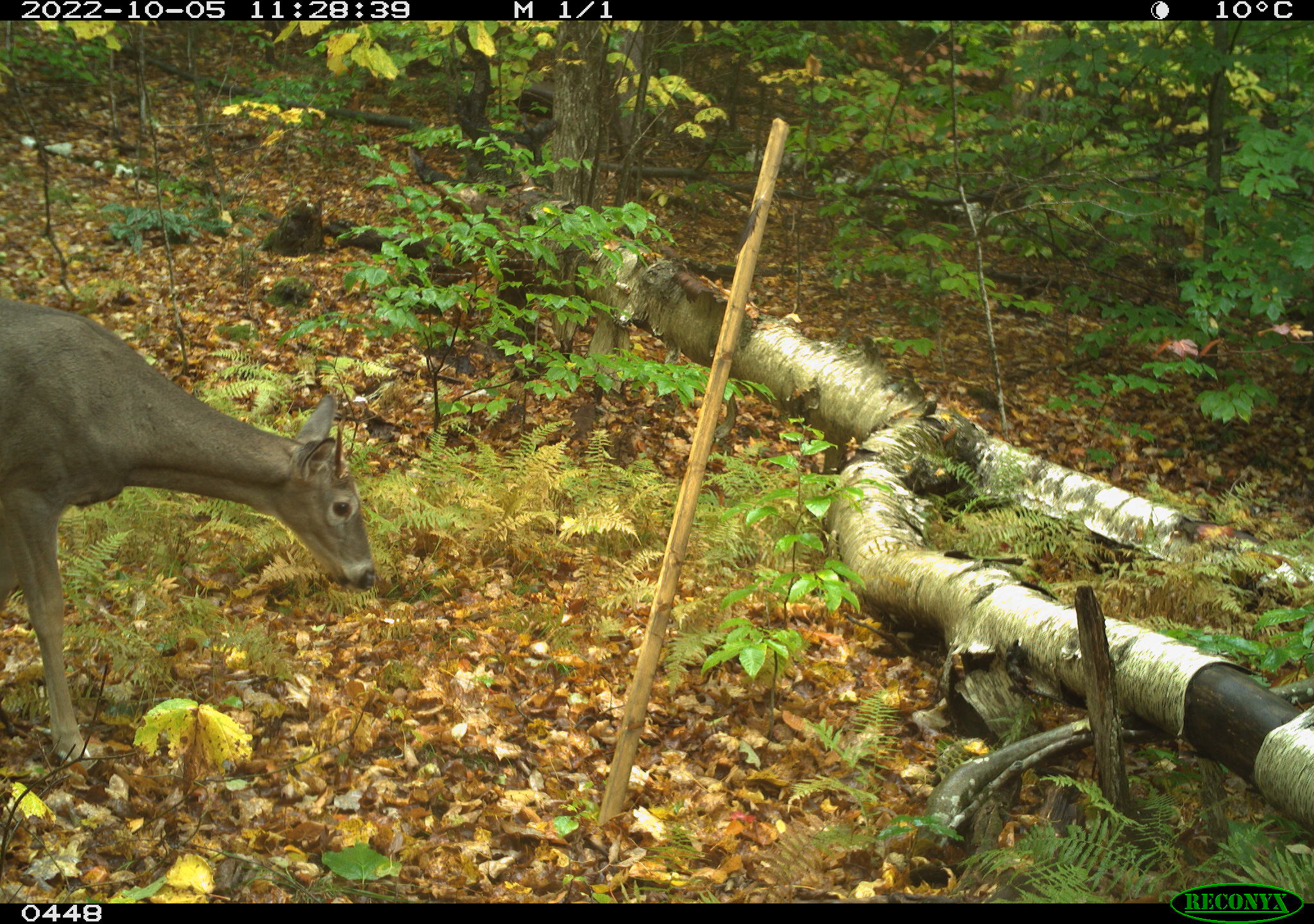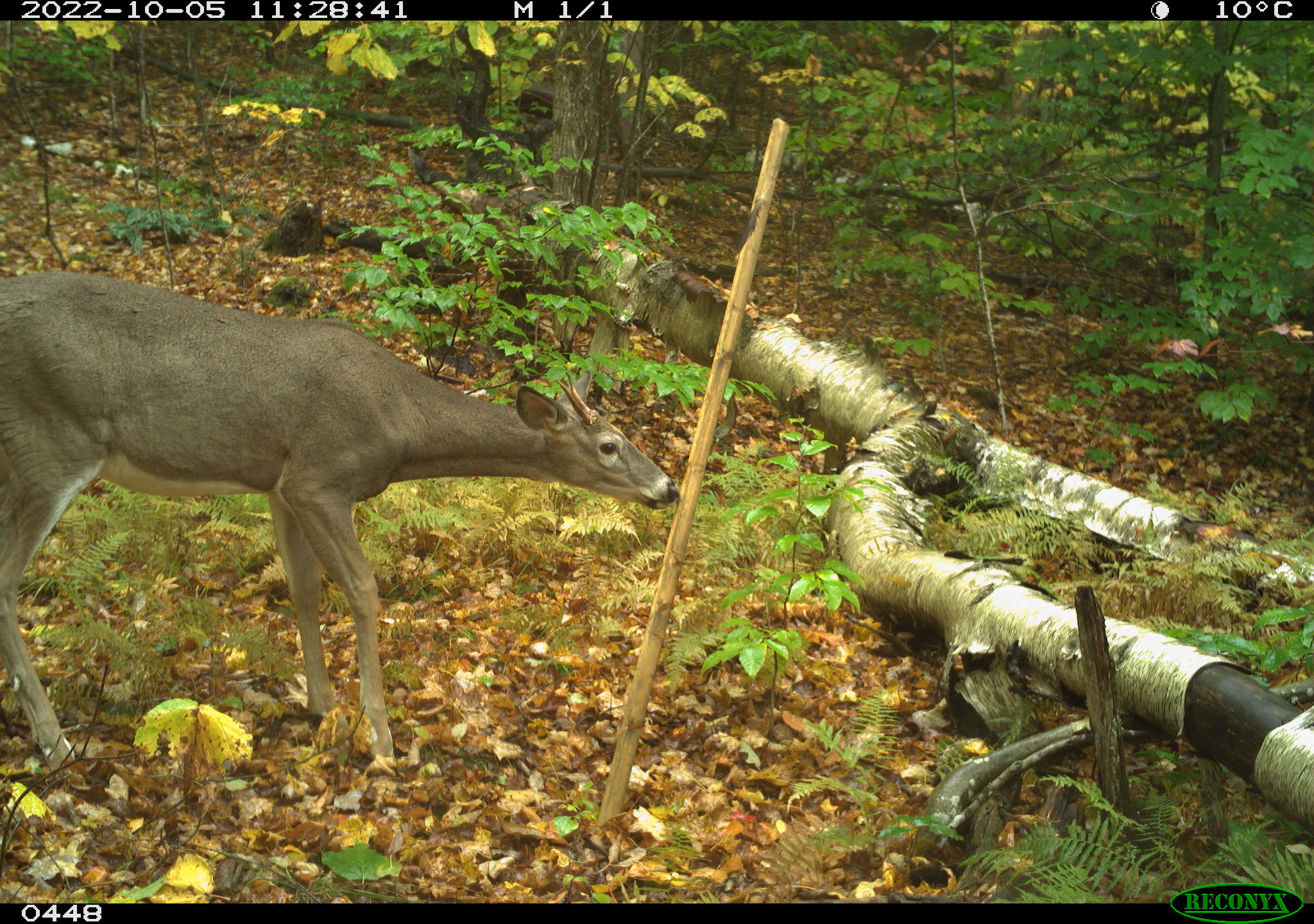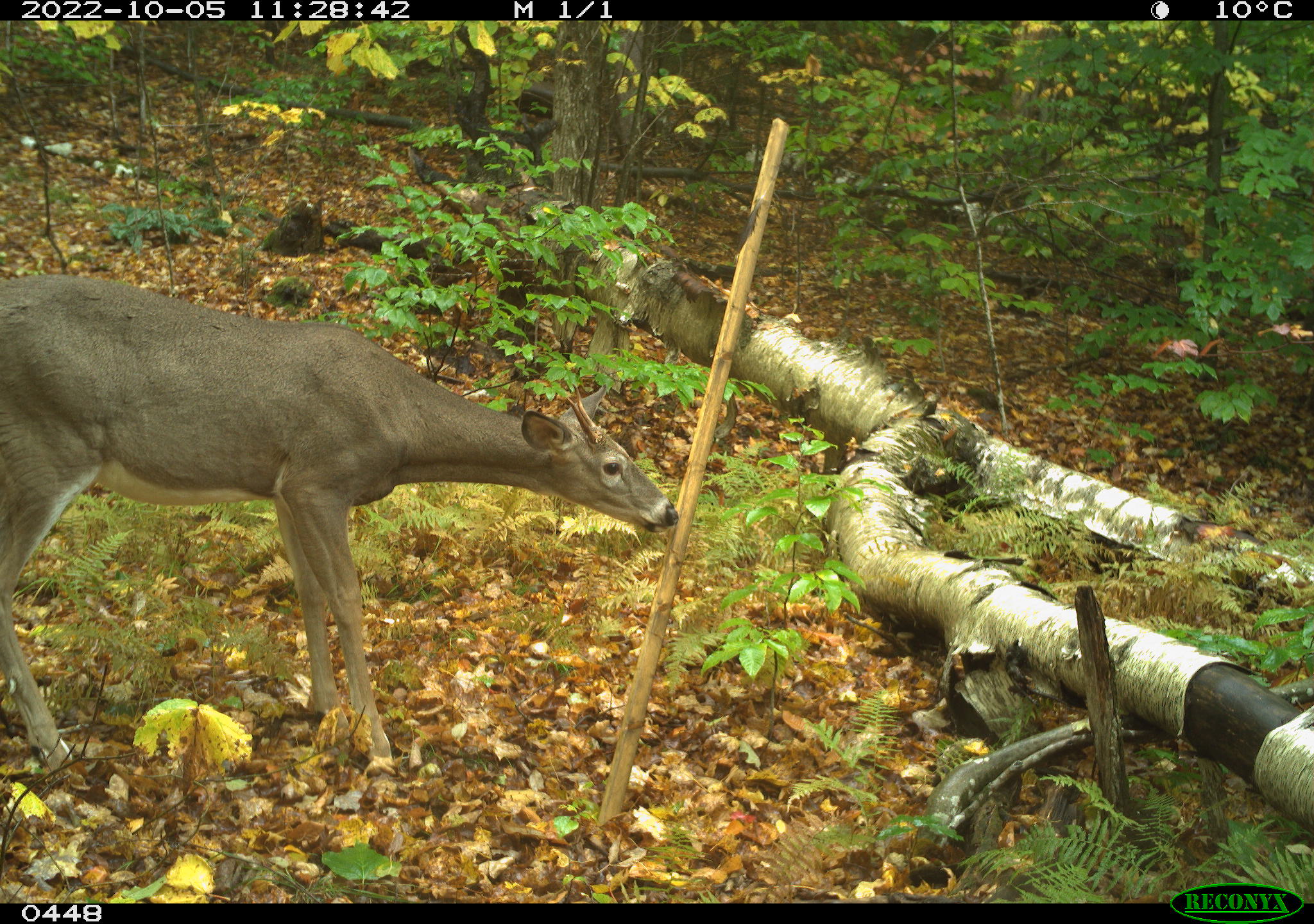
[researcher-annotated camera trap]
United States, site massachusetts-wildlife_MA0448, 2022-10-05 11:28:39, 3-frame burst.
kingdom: Animalia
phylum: Chordata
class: Mammalia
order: Artiodactyla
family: Cervidae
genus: Odocoileus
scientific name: Odocoileus virginianus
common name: white-tailed deer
White-tailed deer (Odocoileus virginianus).